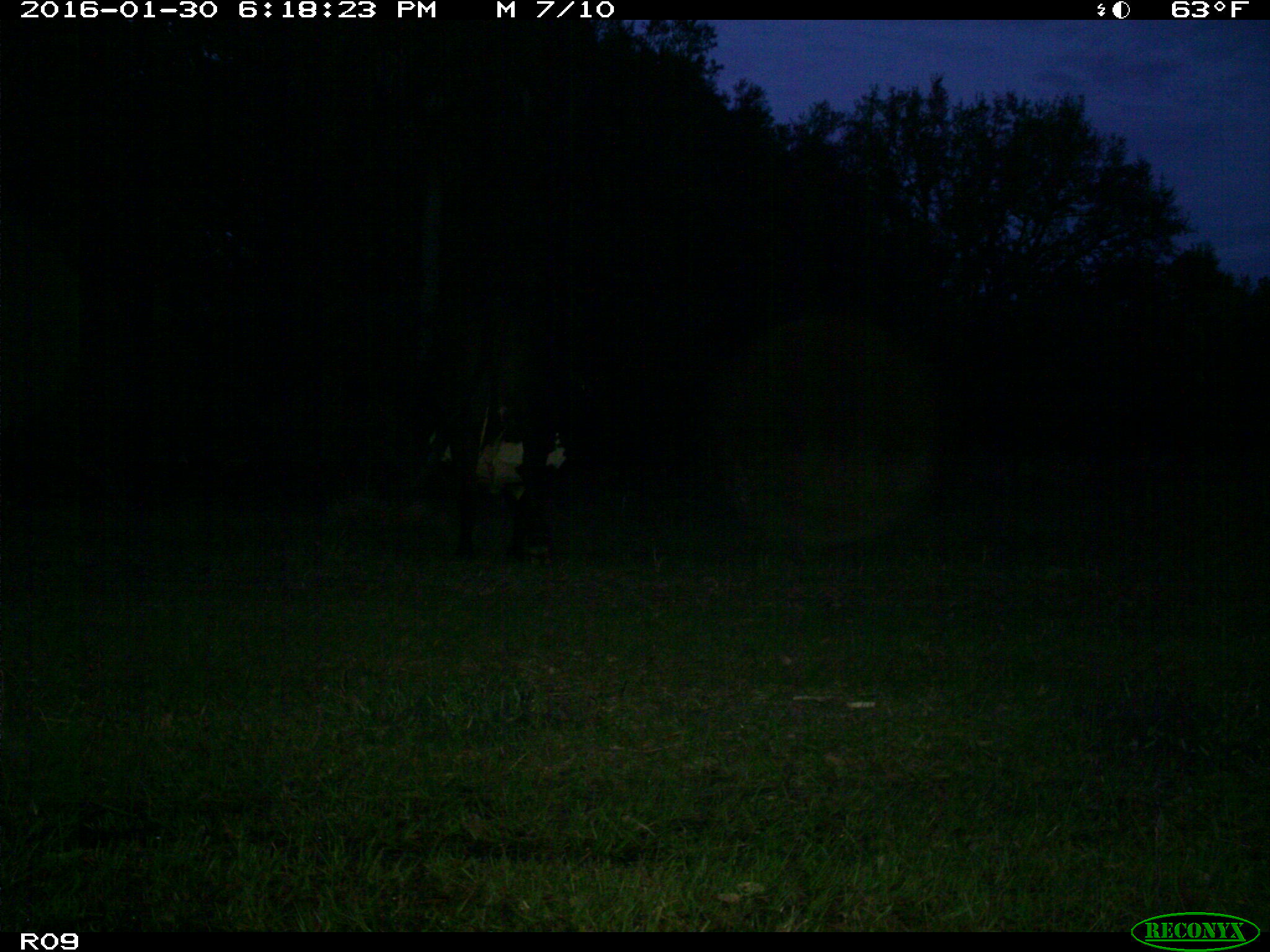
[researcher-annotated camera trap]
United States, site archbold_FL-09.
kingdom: Animalia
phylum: Chordata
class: Mammalia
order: Artiodactyla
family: Bovidae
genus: Bos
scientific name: Bos taurus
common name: domestic cow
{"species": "Bos taurus (domestic cow)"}